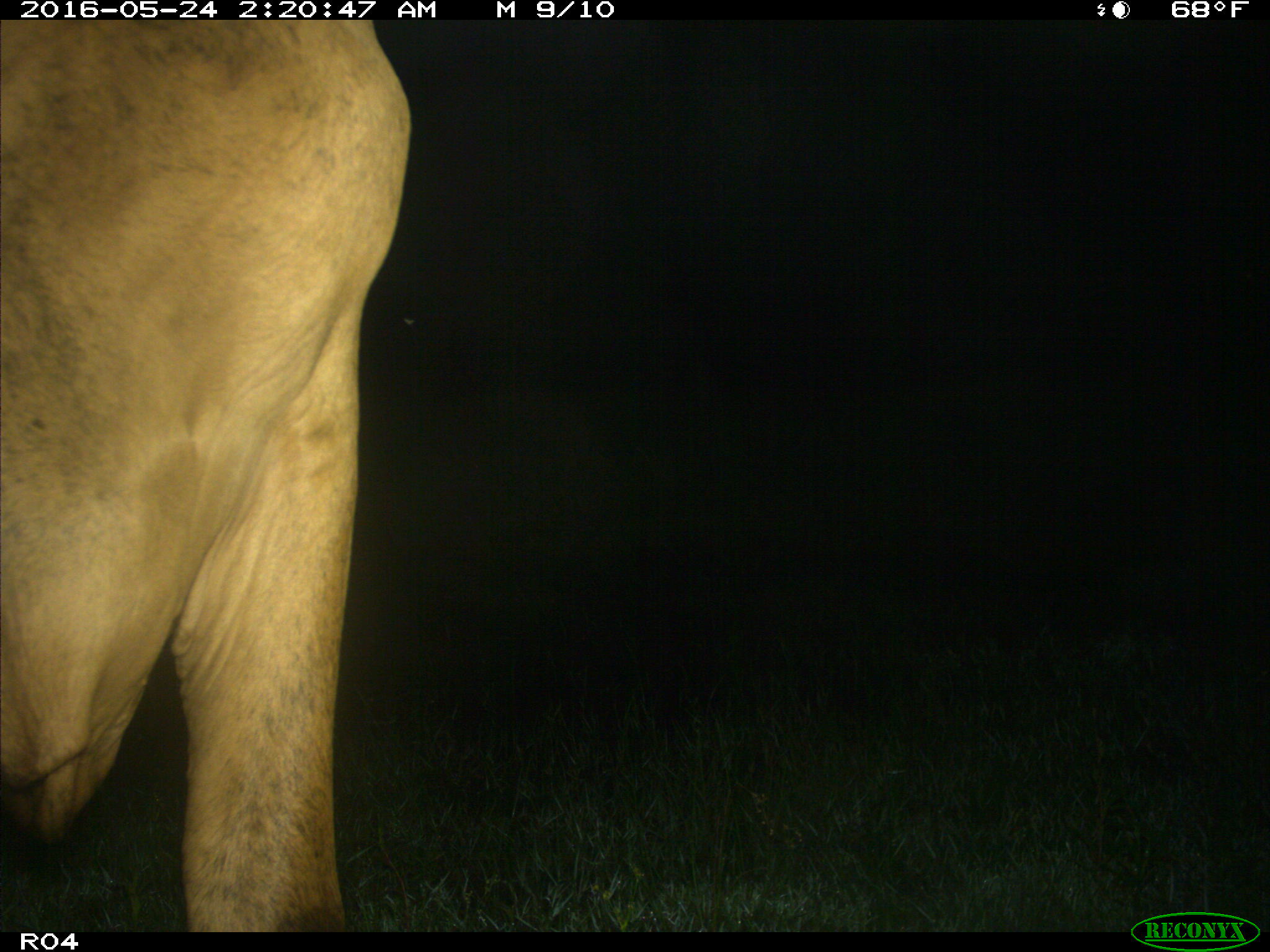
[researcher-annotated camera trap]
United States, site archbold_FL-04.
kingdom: Animalia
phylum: Chordata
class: Mammalia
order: Artiodactyla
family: Bovidae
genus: Bos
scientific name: Bos taurus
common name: domestic cow